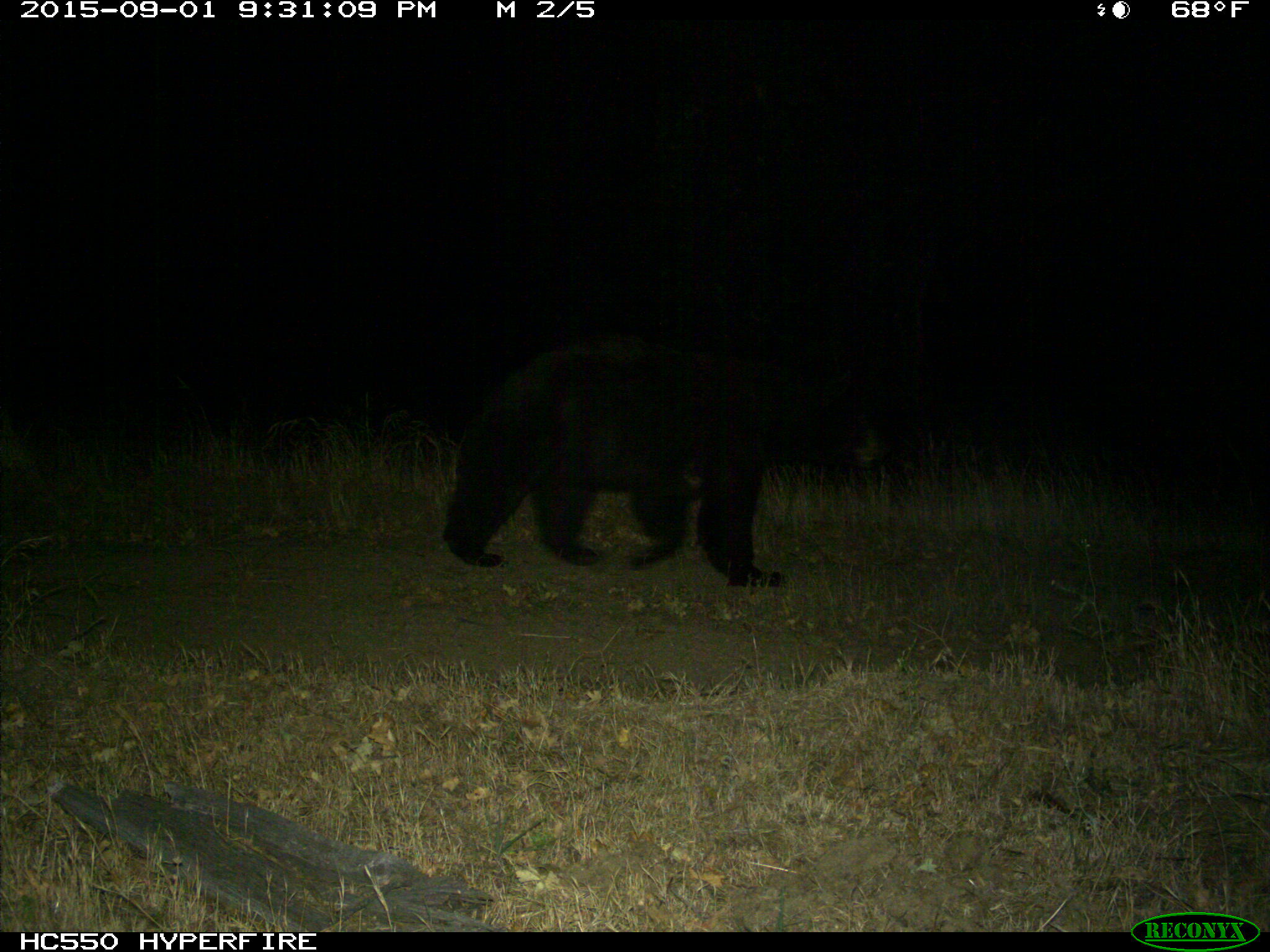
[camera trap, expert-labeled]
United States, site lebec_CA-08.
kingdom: Animalia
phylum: Chordata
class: Mammalia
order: Carnivora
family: Ursidae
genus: Ursus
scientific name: Ursus americanus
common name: american black bear